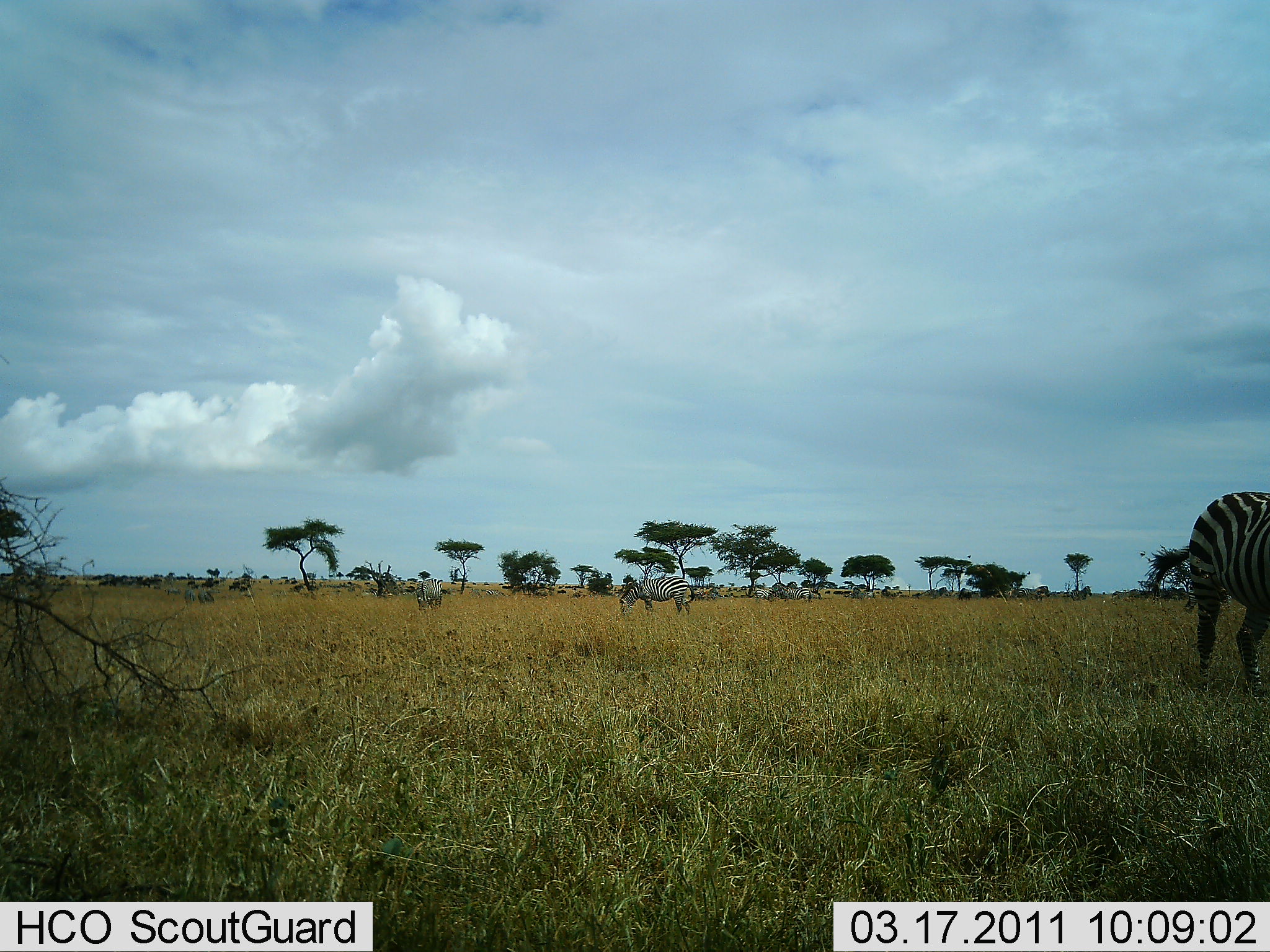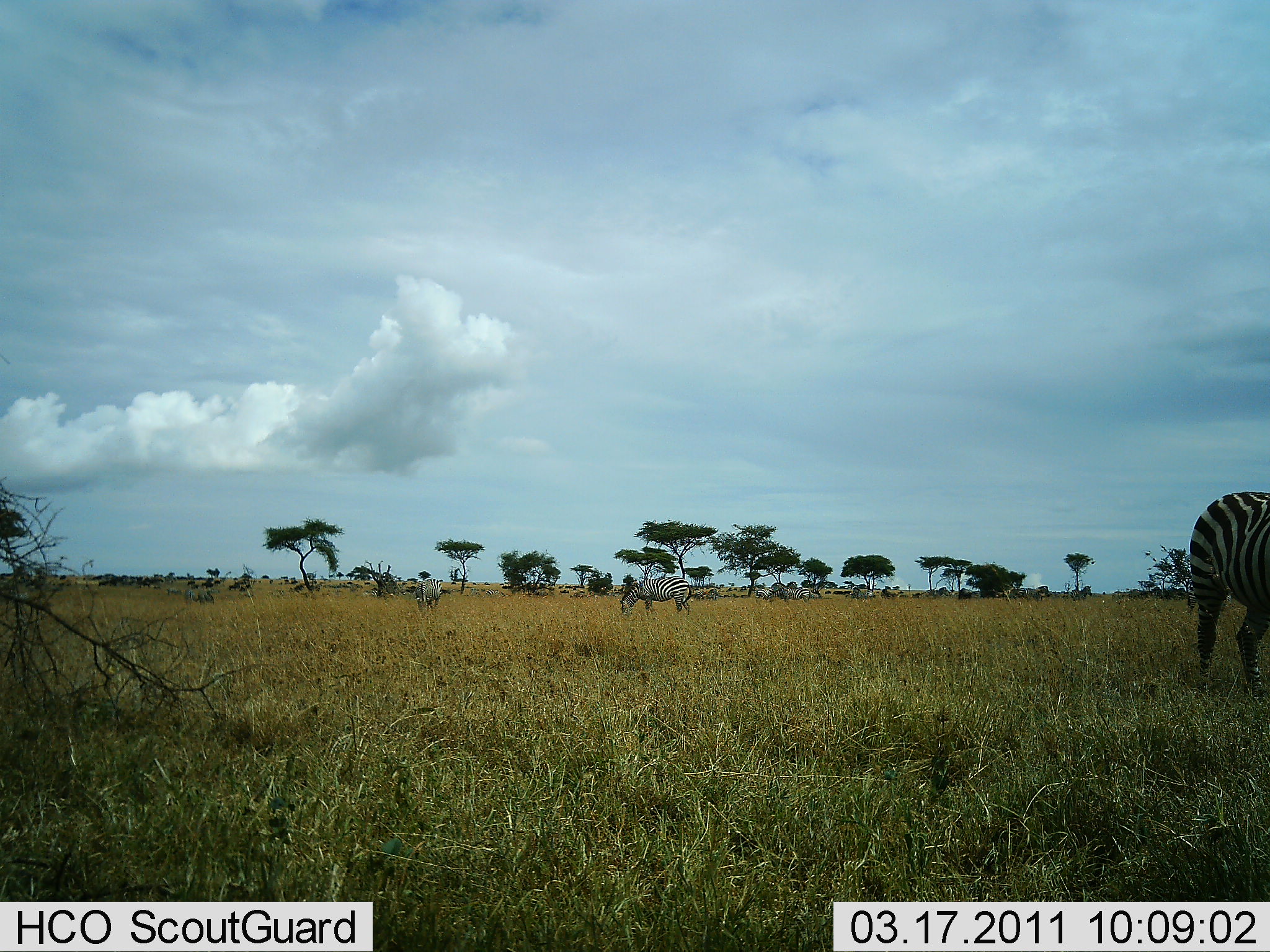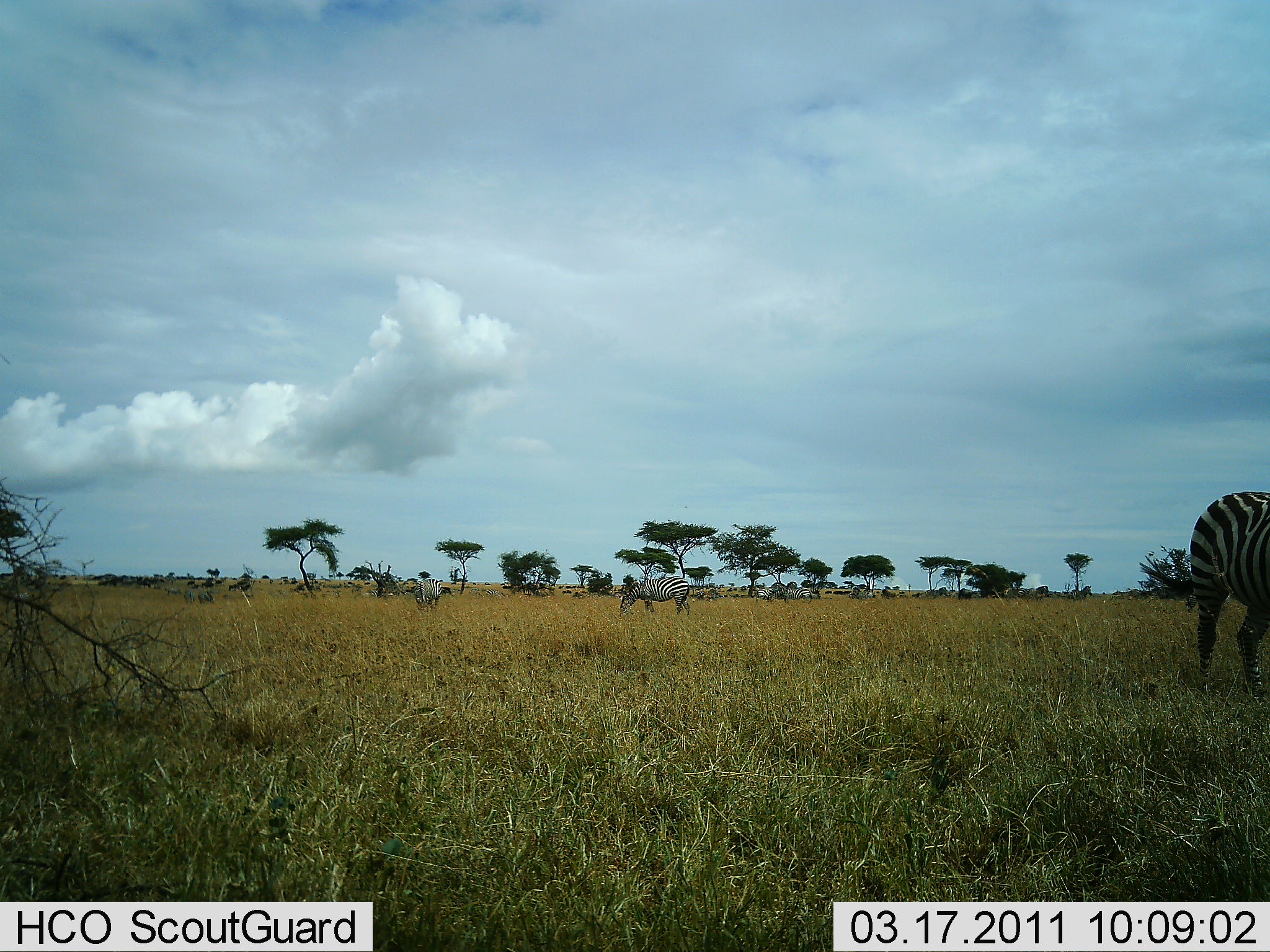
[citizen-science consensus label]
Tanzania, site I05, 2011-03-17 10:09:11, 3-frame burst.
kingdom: Animalia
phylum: Chordata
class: Mammalia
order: Perissodactyla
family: Equidae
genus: Equus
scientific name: Equus quagga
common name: plains zebra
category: zebra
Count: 4.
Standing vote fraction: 79%.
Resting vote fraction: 0%.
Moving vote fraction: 7%.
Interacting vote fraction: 0%.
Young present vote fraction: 0%.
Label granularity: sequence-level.